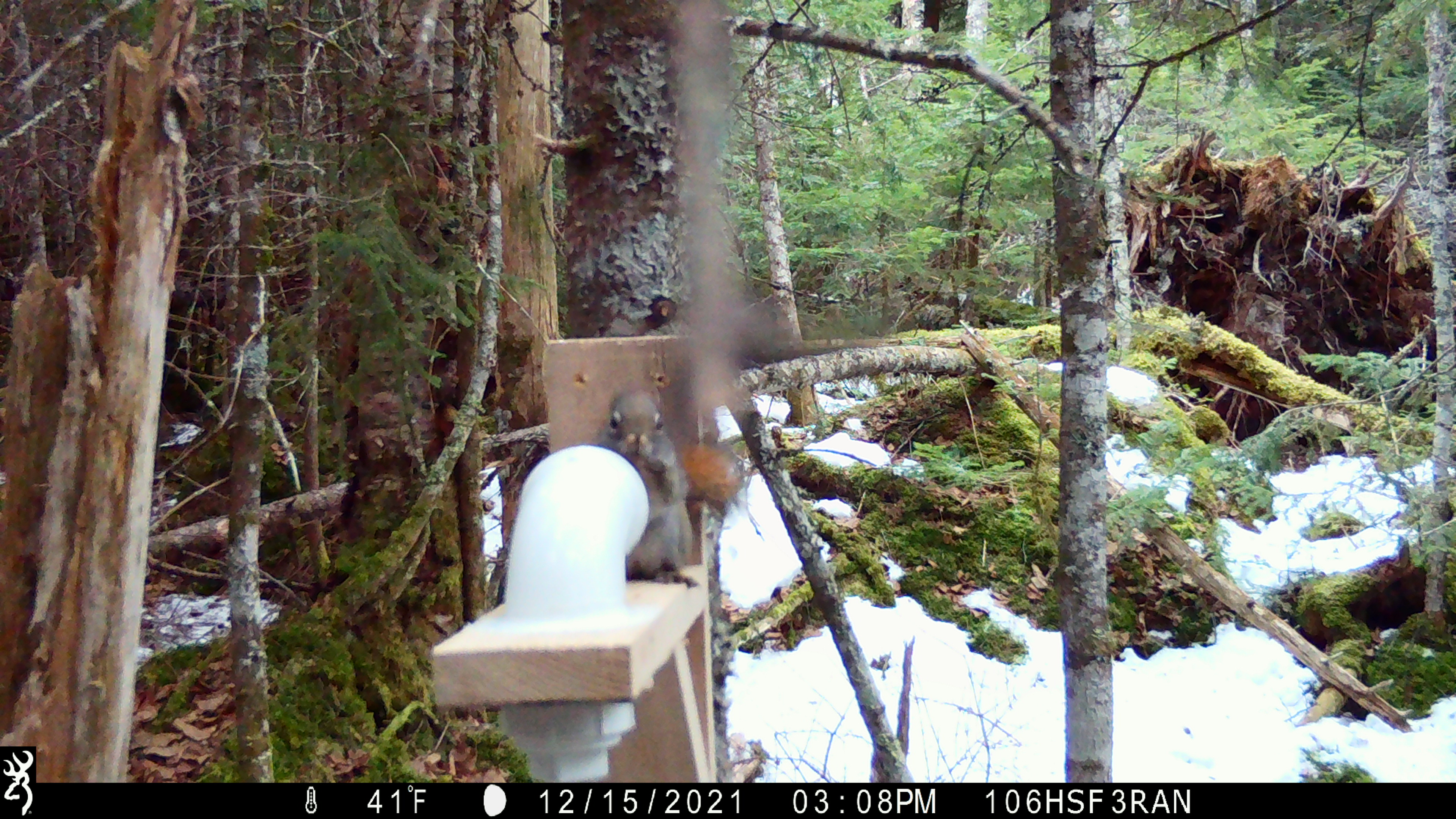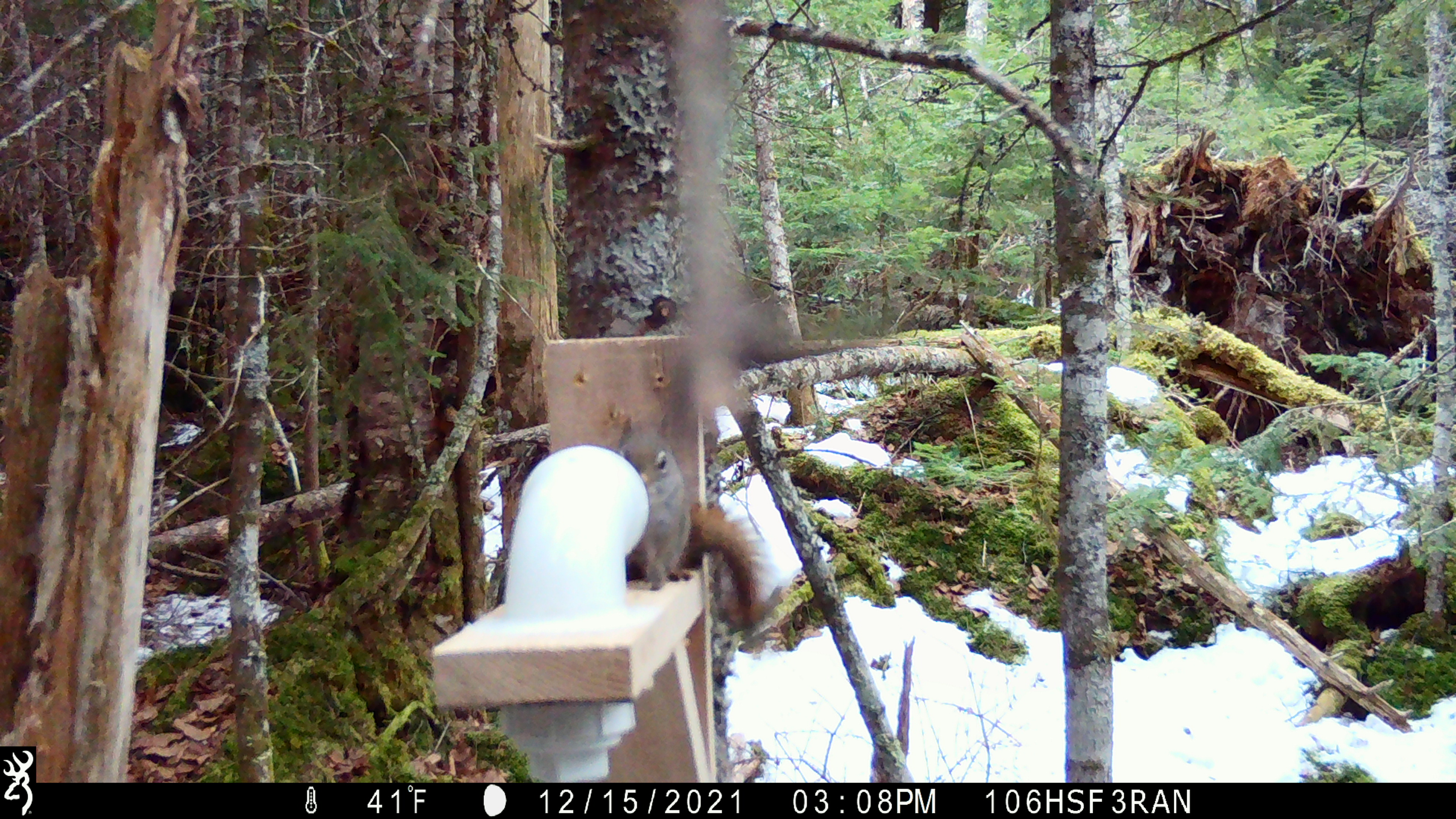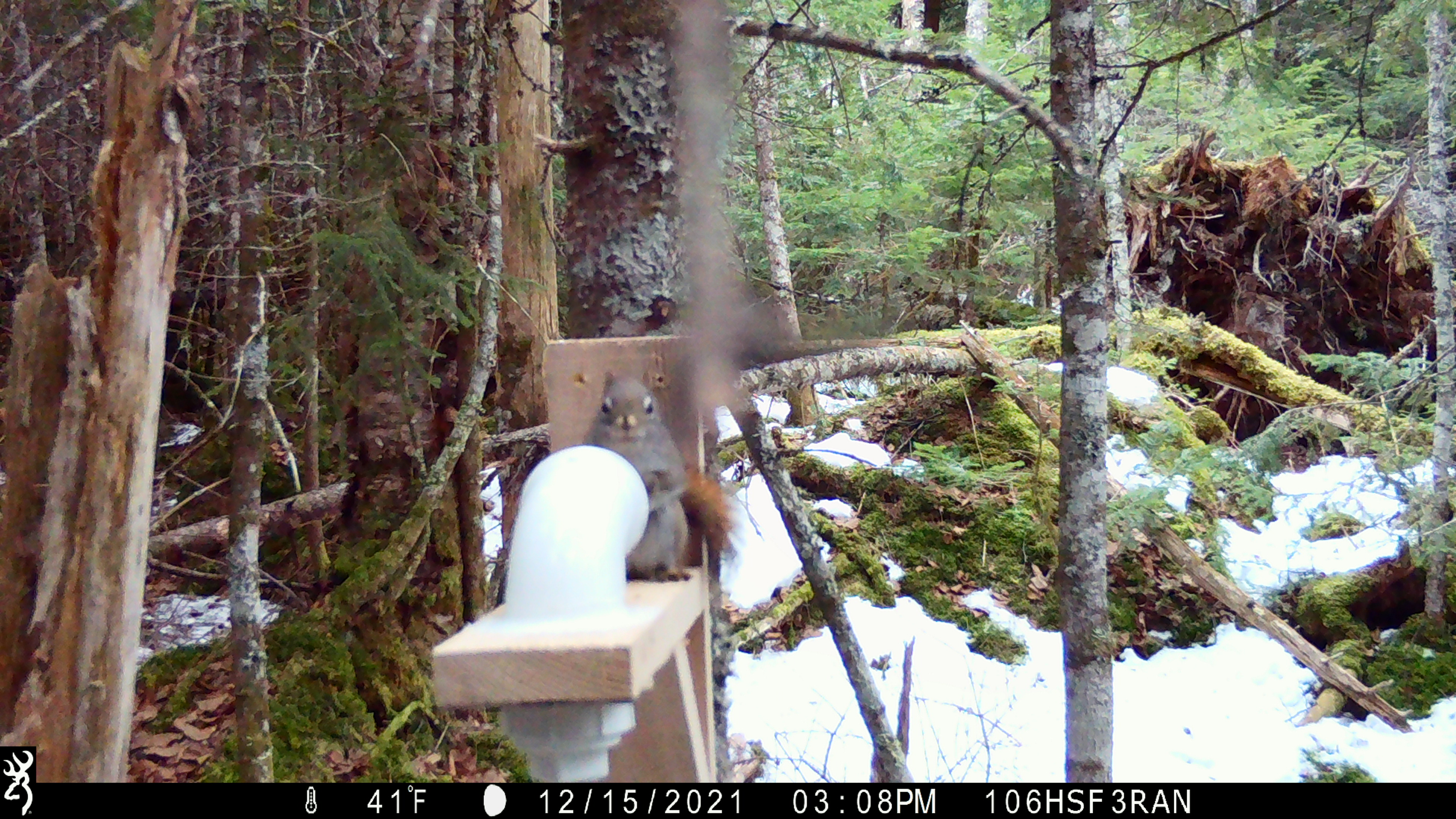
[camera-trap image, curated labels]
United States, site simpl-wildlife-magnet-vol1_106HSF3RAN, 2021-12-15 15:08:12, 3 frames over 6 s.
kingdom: Animalia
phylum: Chordata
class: Mammalia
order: Rodentia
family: Sciuridae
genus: Tamiasciurus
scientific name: Tamiasciurus hudsonicus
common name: red squirrel